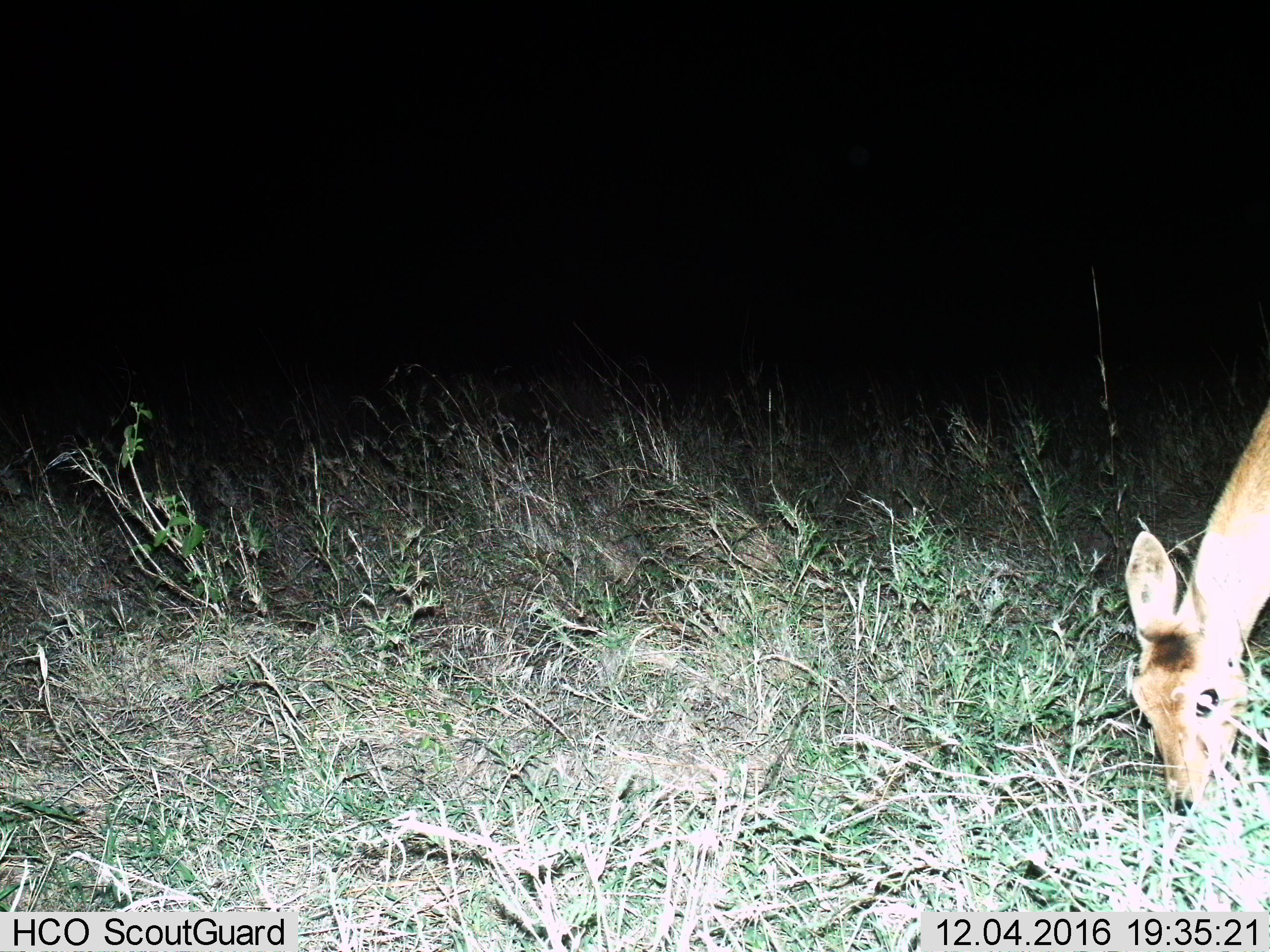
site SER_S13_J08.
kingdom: Animalia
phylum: Chordata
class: Mammalia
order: Artiodactyla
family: Bovidae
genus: Redunca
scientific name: Redunca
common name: reedbuck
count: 1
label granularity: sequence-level